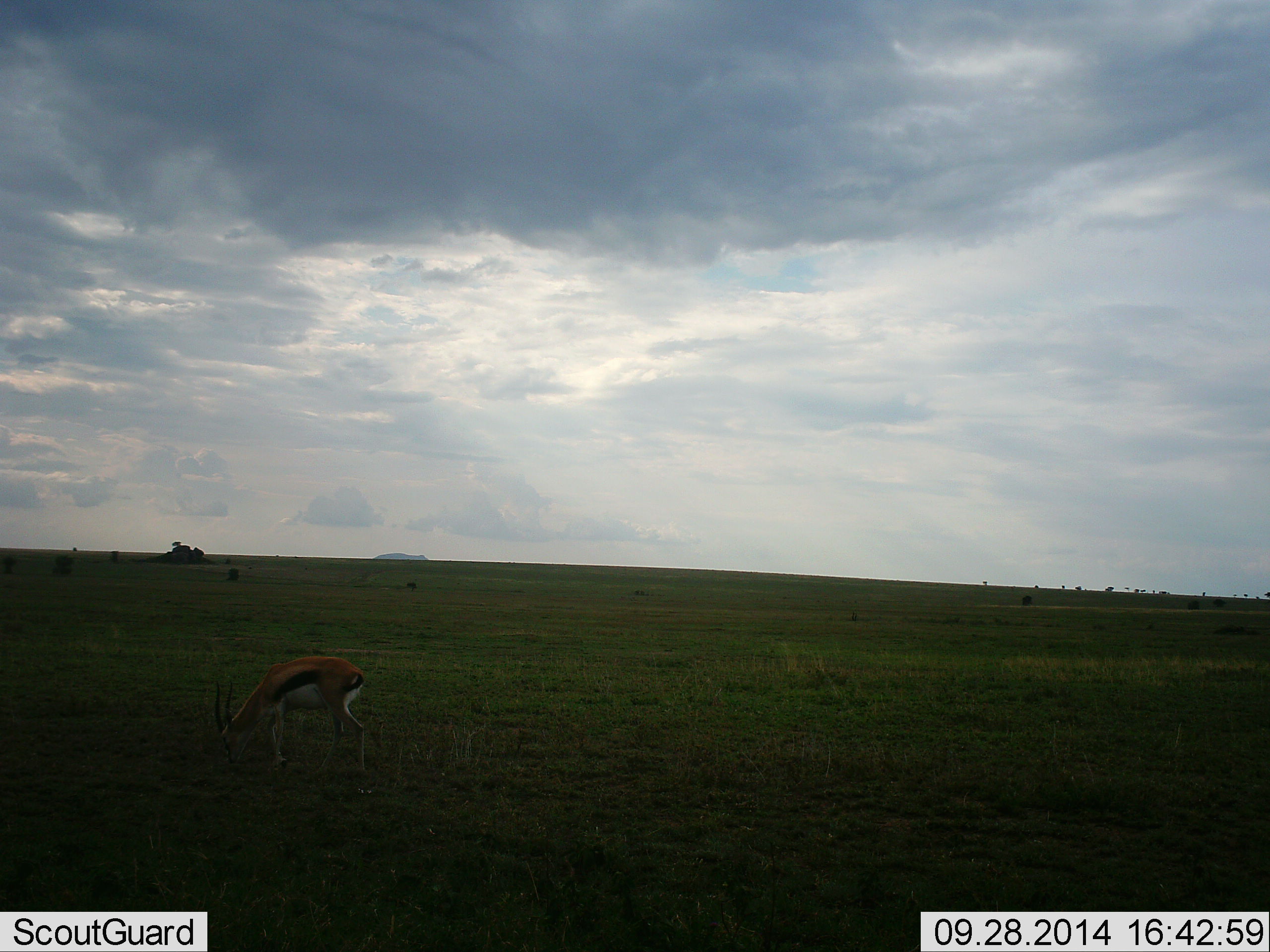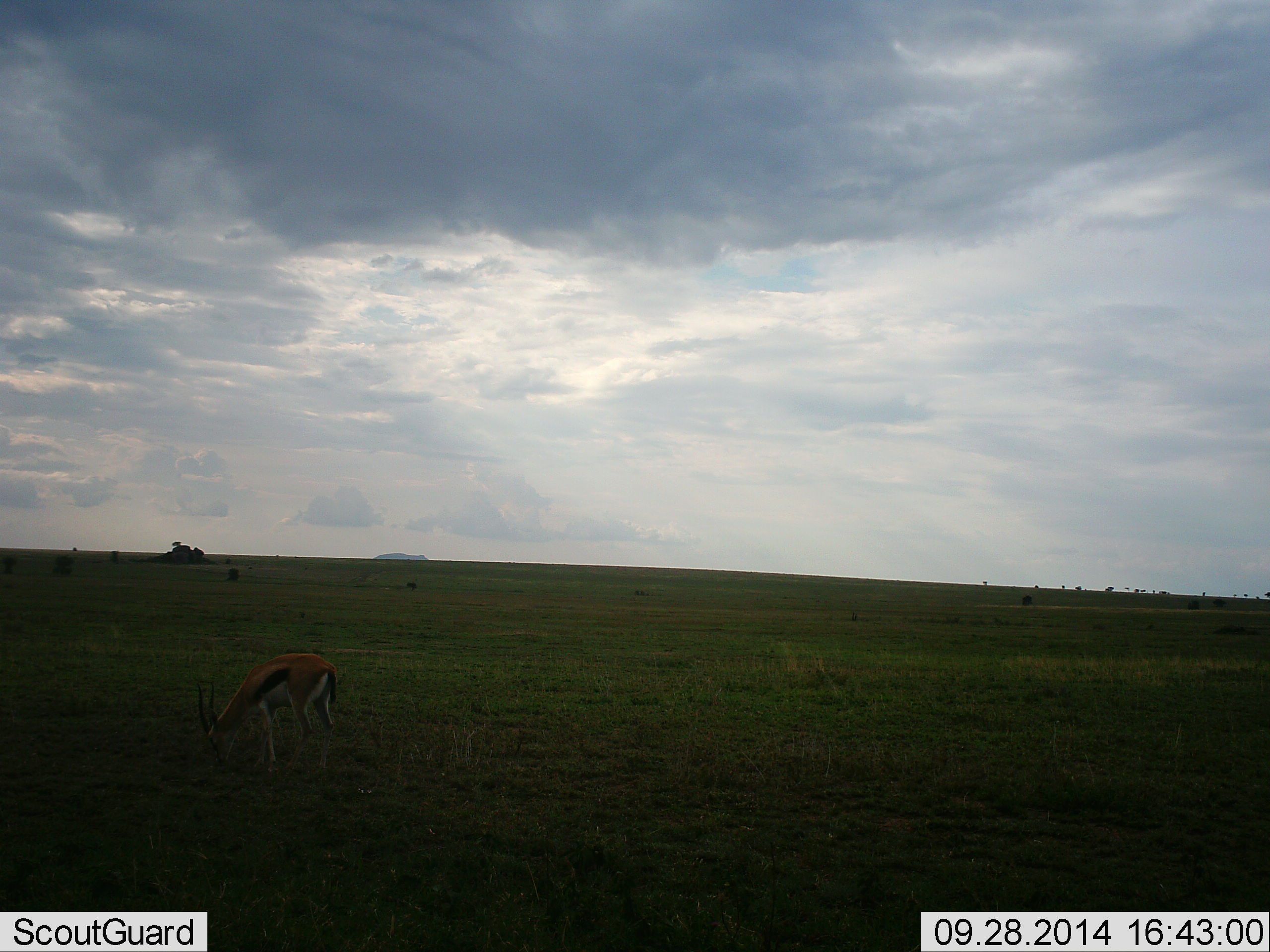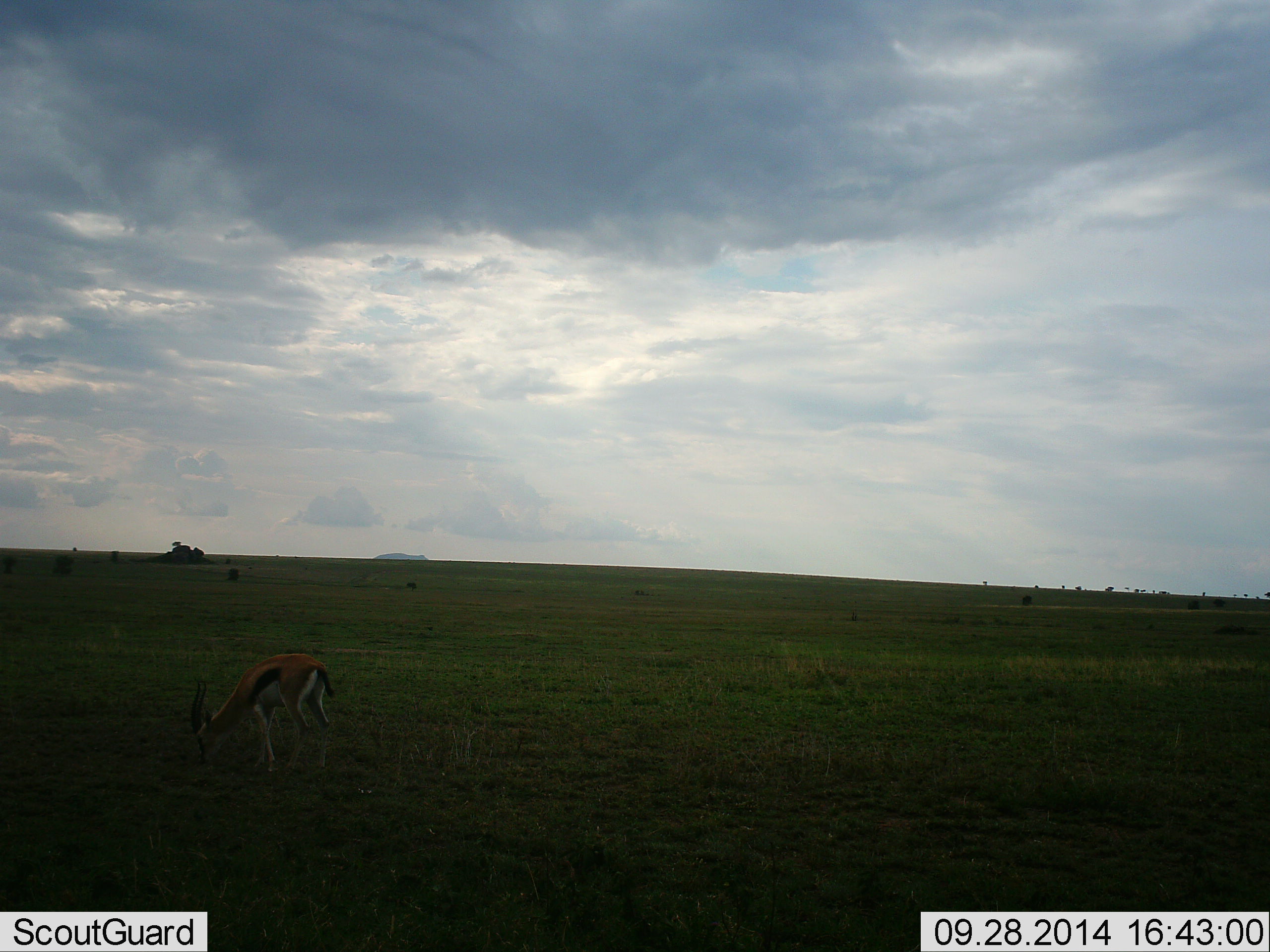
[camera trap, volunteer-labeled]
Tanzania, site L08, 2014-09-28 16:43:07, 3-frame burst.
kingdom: Animalia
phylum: Chordata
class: Mammalia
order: Artiodactyla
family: Bovidae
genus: Eudorcas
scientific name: Eudorcas thomsonii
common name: thomson's gazelle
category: gazellethomsons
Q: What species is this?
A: Gazellethomsons (thomson's gazelle) (Eudorcas thomsonii).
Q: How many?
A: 1.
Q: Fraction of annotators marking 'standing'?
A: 0%.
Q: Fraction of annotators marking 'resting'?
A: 0%.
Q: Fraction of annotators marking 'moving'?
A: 10%.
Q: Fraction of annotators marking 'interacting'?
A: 0%.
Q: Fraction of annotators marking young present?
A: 0%.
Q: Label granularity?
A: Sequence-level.